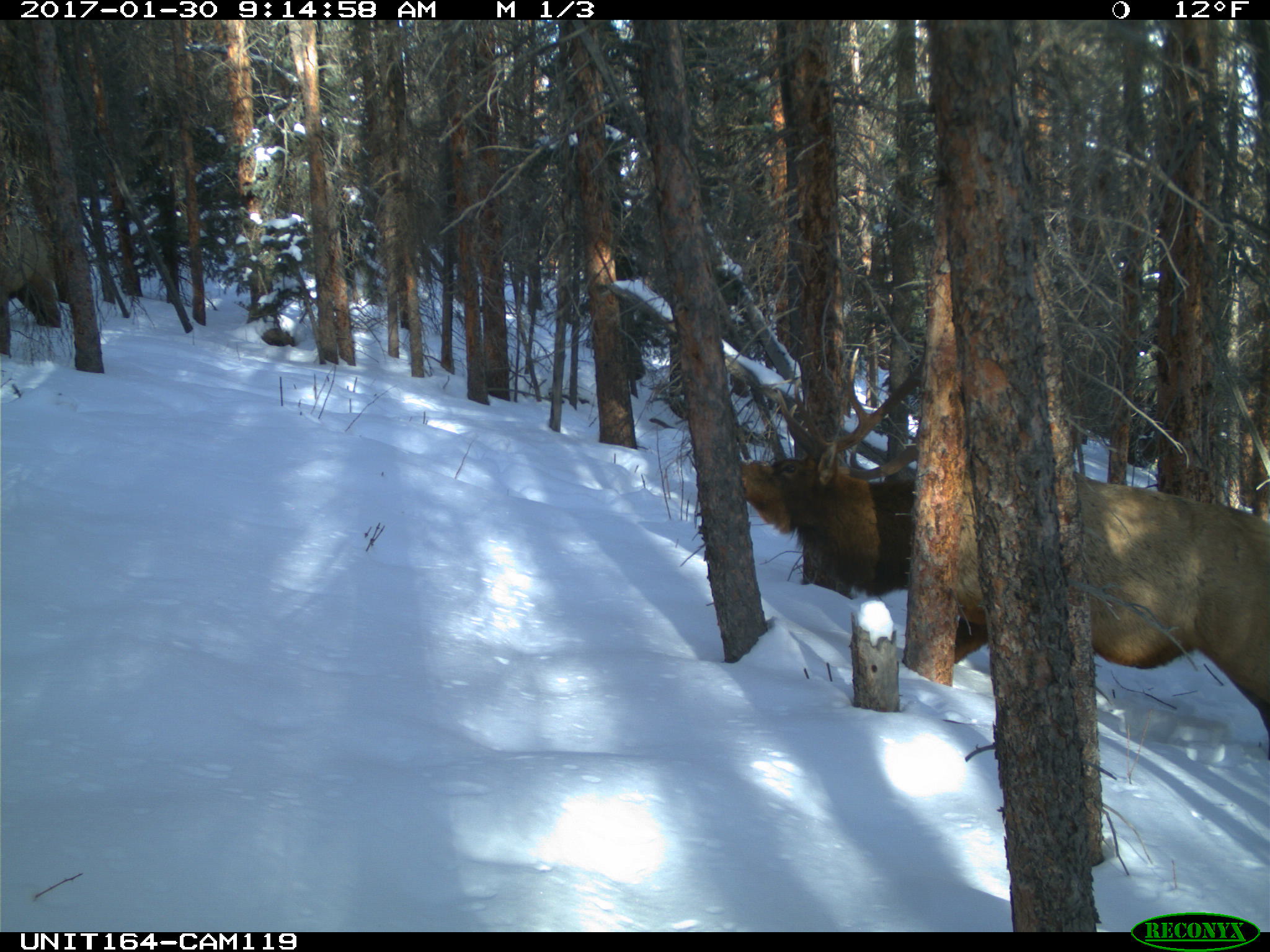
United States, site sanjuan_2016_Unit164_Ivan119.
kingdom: Animalia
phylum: Chordata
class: Mammalia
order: Artiodactyla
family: Cervidae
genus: Cervus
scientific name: Cervus elaphus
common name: red deer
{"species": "Cervus elaphus (red deer)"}